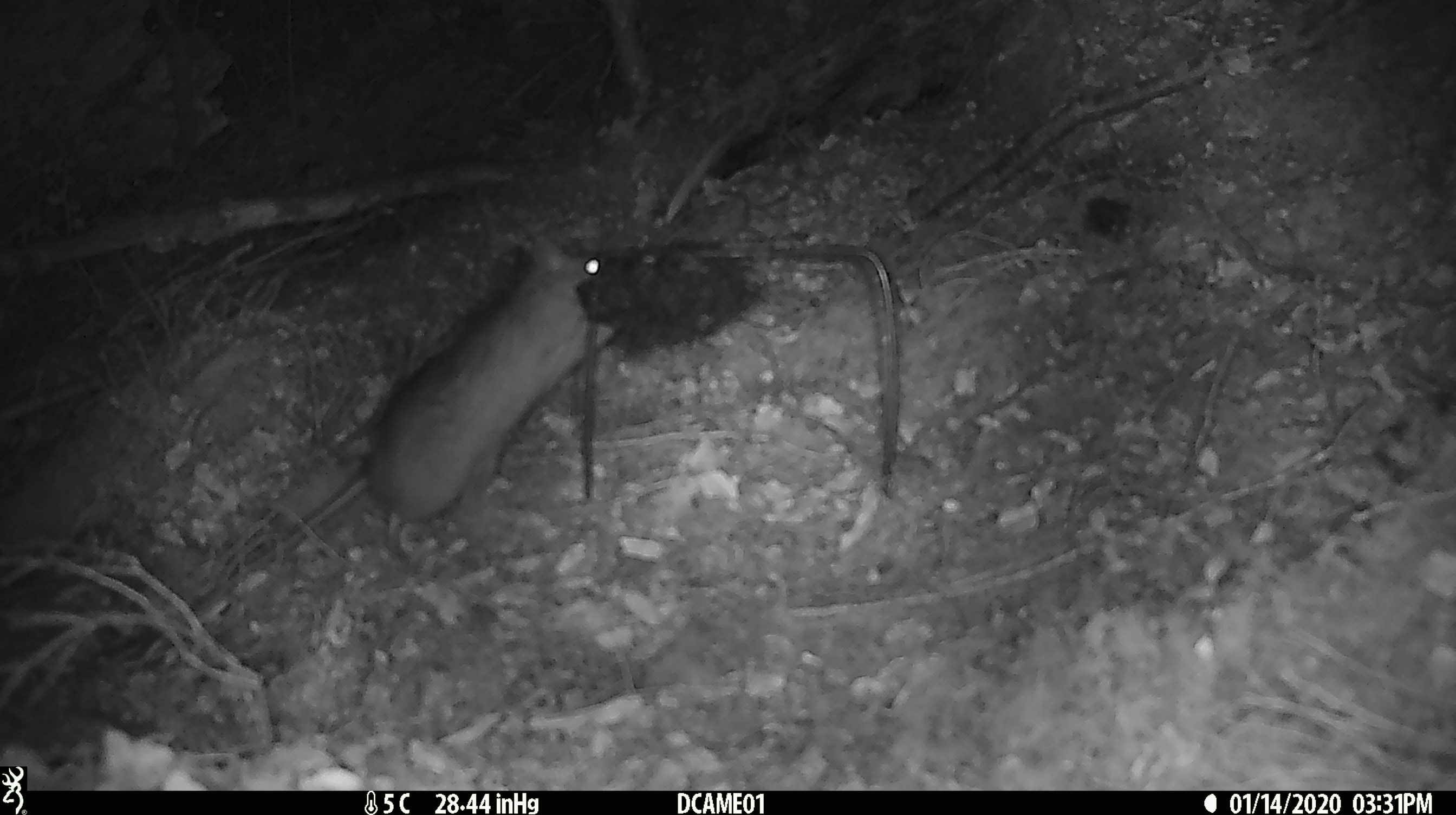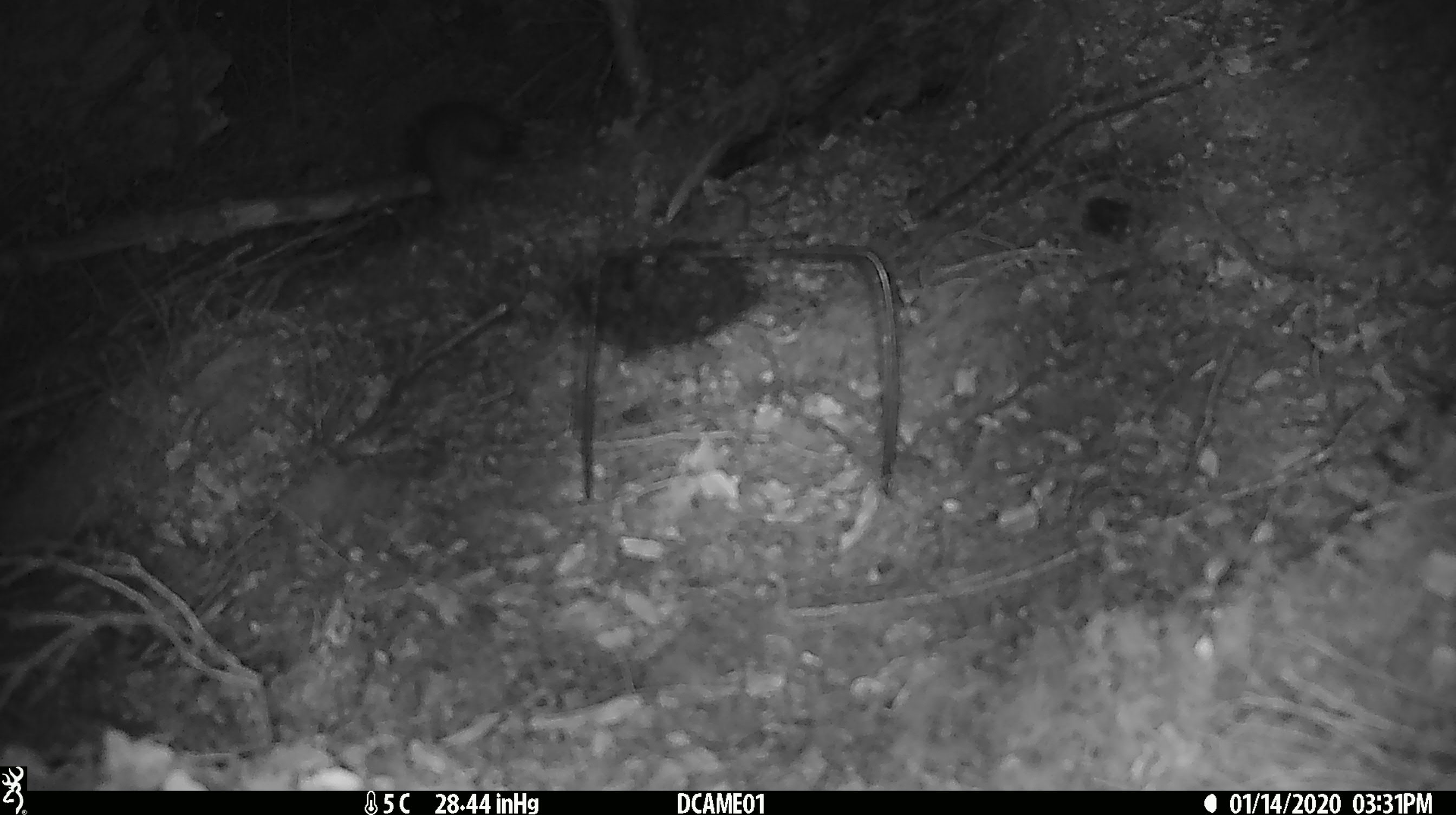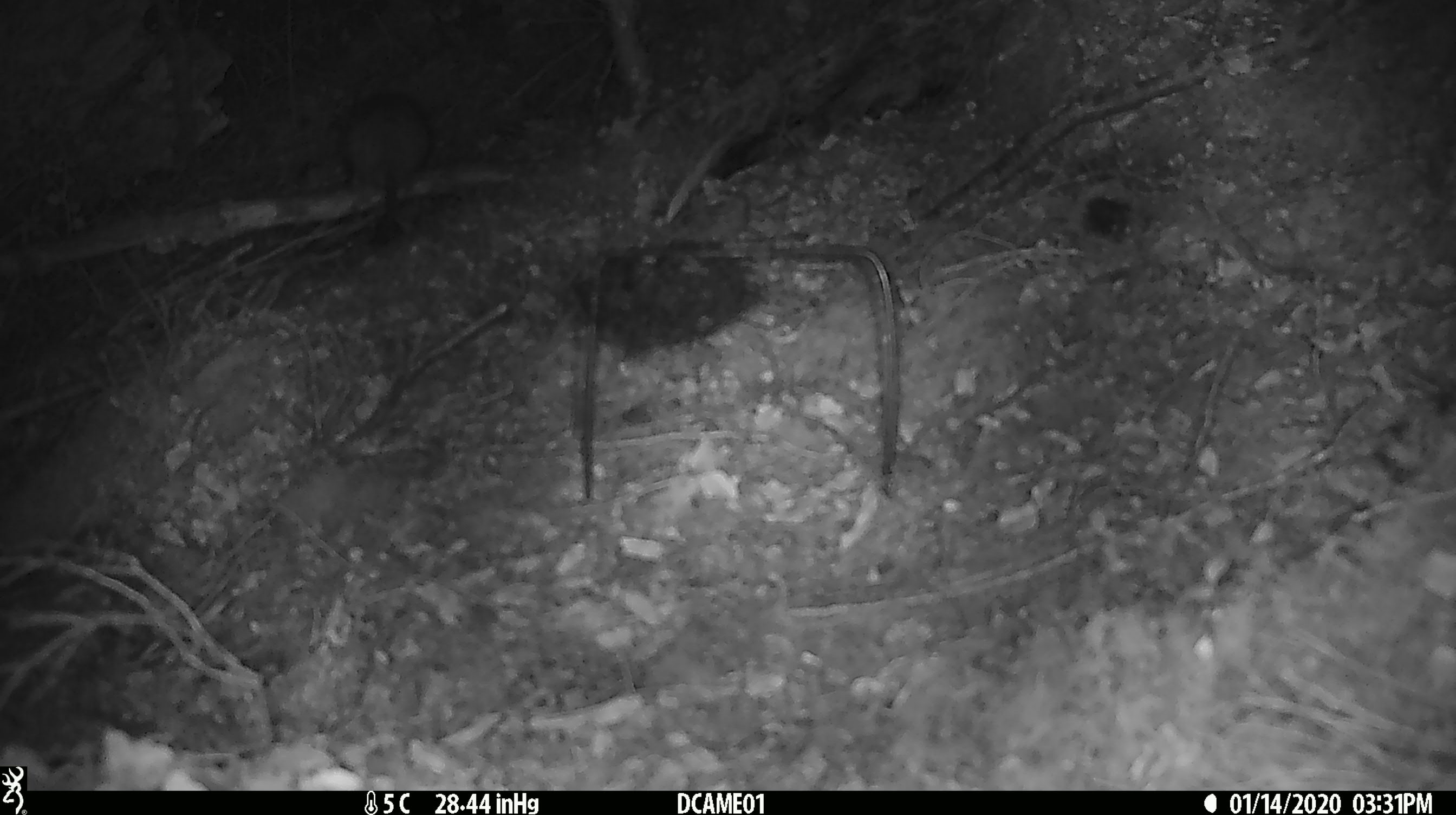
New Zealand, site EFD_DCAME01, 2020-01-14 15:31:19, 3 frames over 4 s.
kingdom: Animalia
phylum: Chordata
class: Mammalia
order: Rodentia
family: Muridae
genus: Rattus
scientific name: Rattus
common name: rat